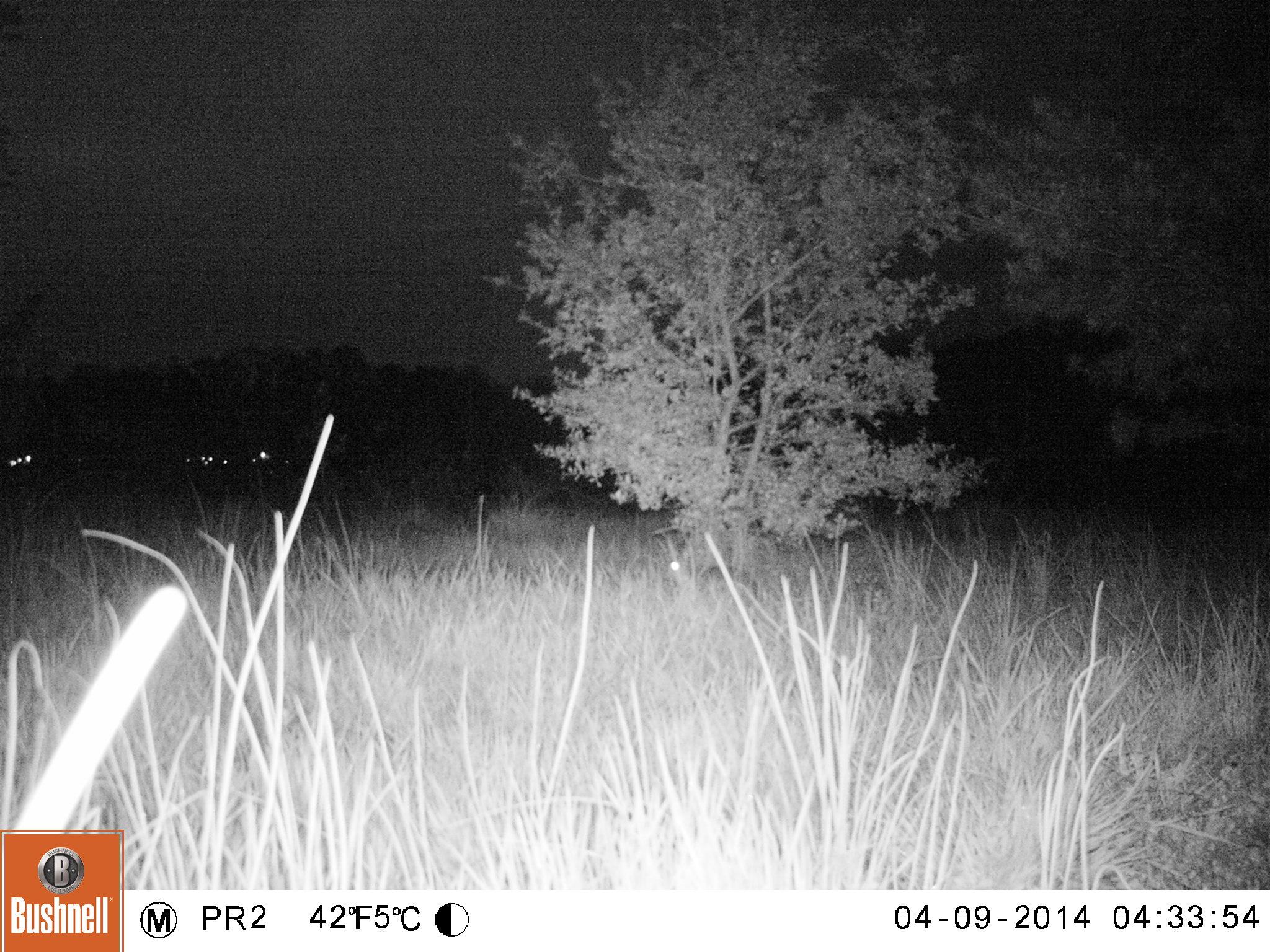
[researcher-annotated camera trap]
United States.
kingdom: Animalia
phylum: Chordata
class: Mammalia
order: Lagomorpha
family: Leporidae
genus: Sylvilagus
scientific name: Sylvilagus floridanus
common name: eastern cottontail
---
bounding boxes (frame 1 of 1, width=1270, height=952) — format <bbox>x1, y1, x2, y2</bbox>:
Eastern Cottontail: <bbox>656, 529, 765, 617</bbox>